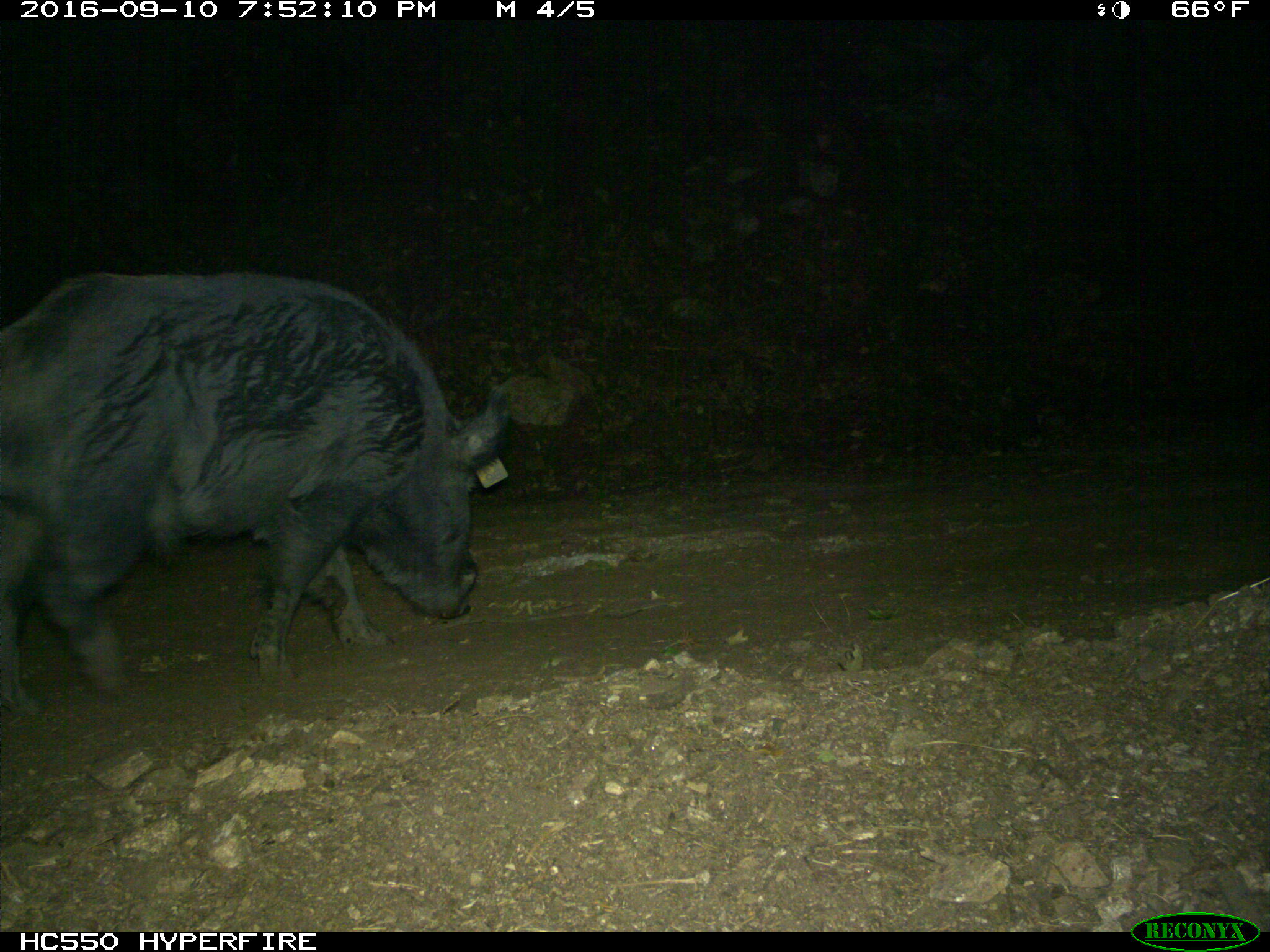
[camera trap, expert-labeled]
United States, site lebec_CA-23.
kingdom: Animalia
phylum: Chordata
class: Mammalia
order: Artiodactyla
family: Suidae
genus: Sus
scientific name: Sus scrofa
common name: wild boar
Sus scrofa (wild boar).